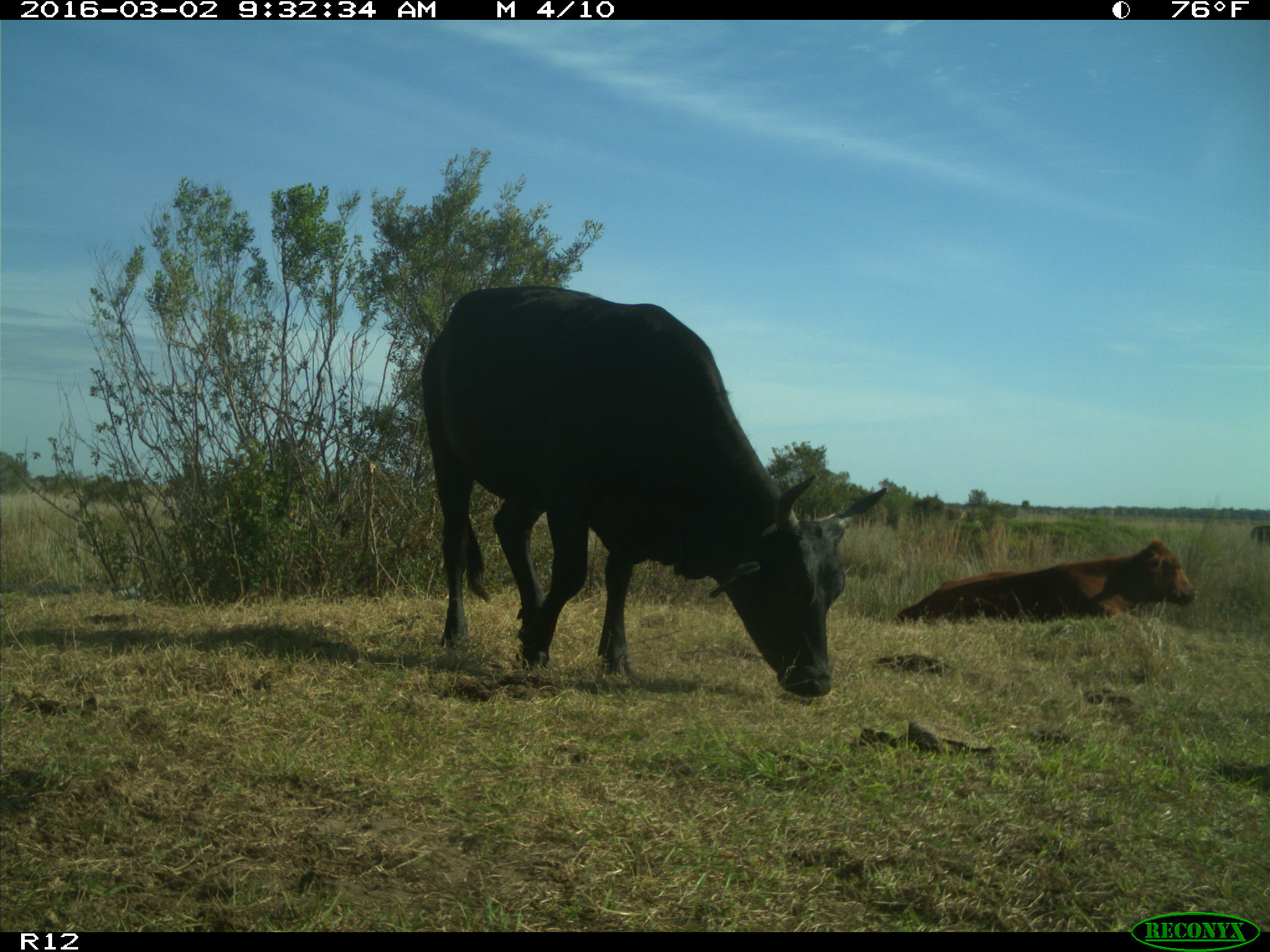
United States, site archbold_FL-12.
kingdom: Animalia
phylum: Chordata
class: Mammalia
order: Artiodactyla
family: Bovidae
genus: Bos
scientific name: Bos taurus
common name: domestic cow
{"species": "Bos taurus (domestic cow)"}